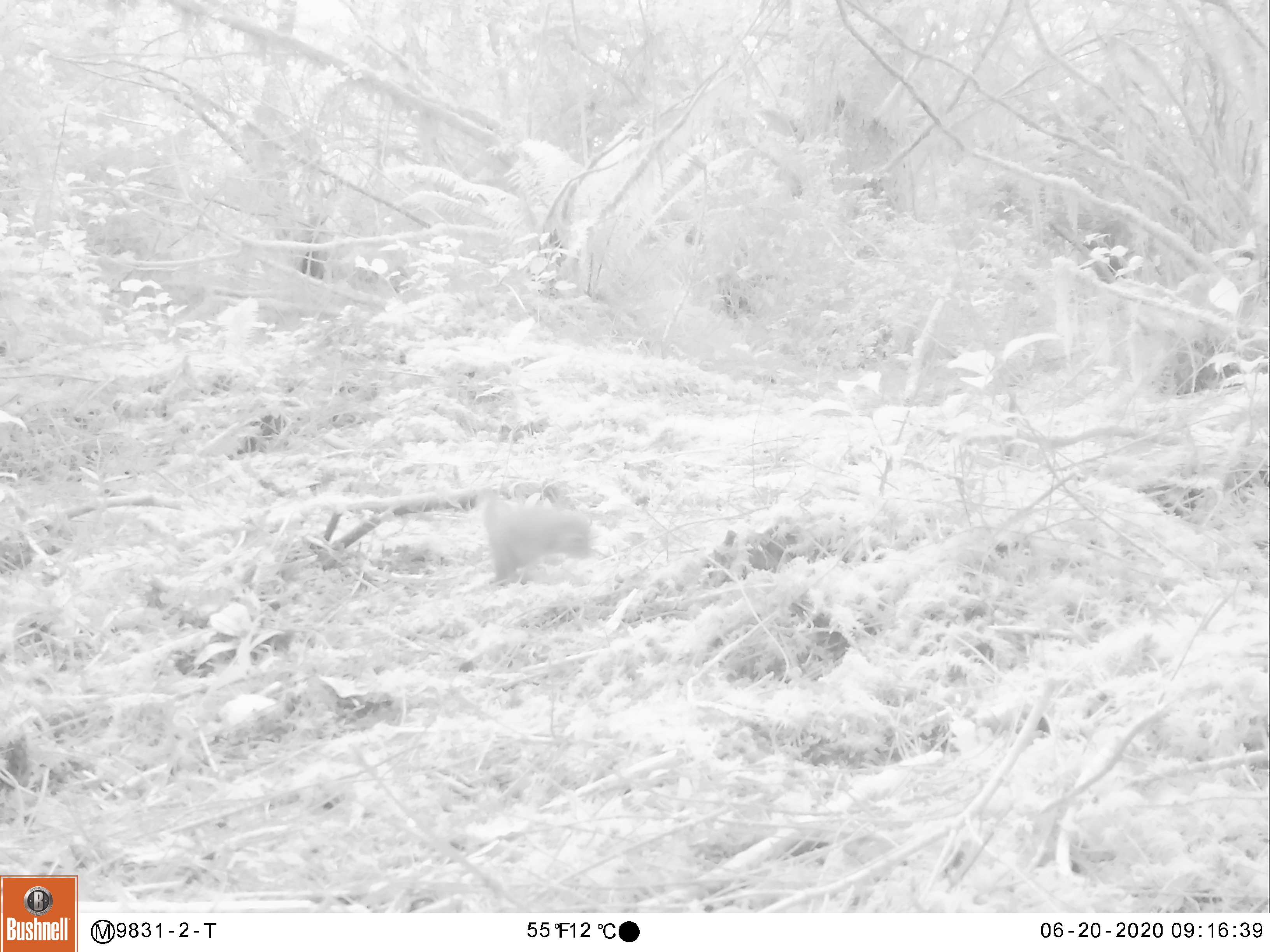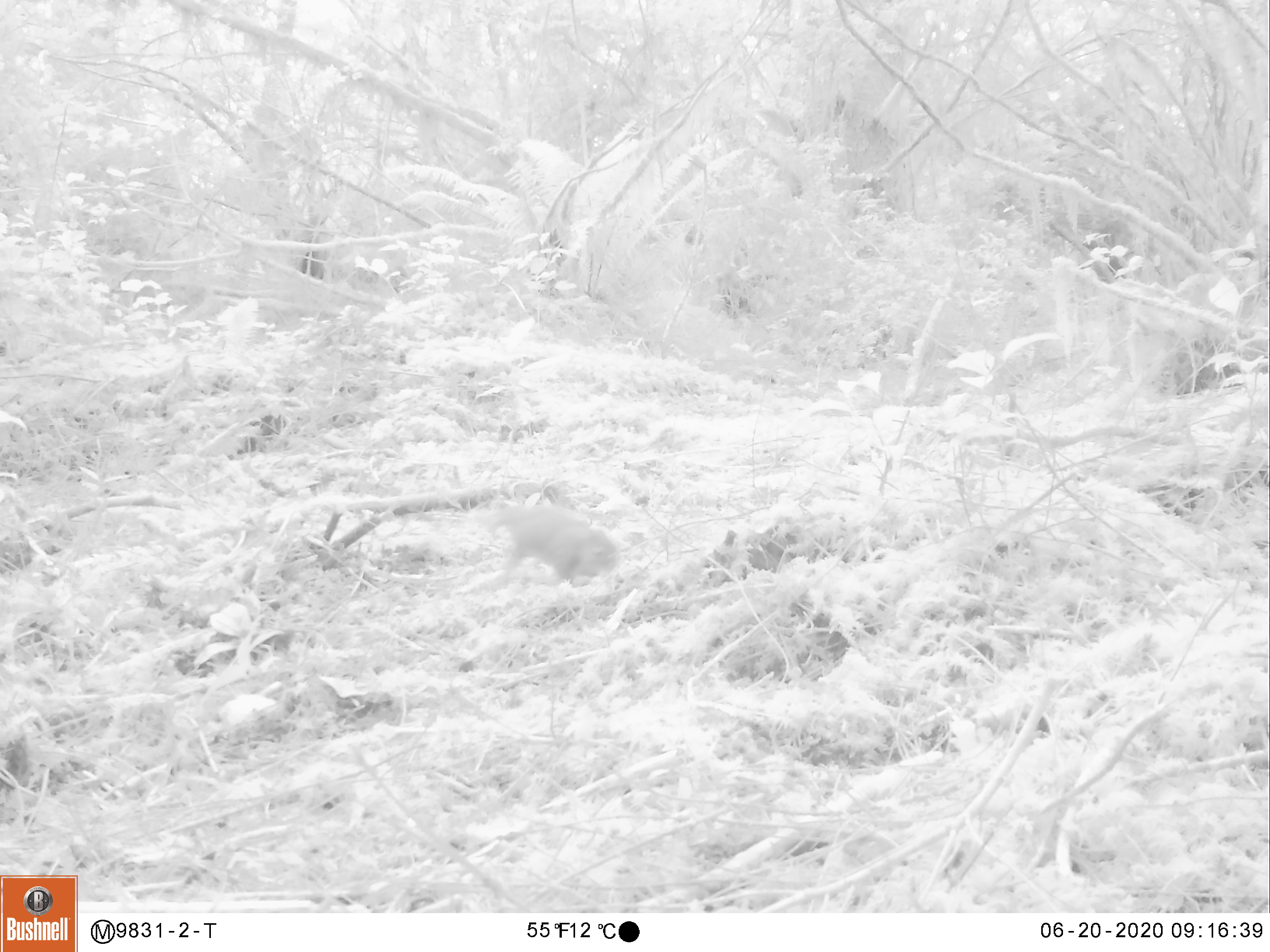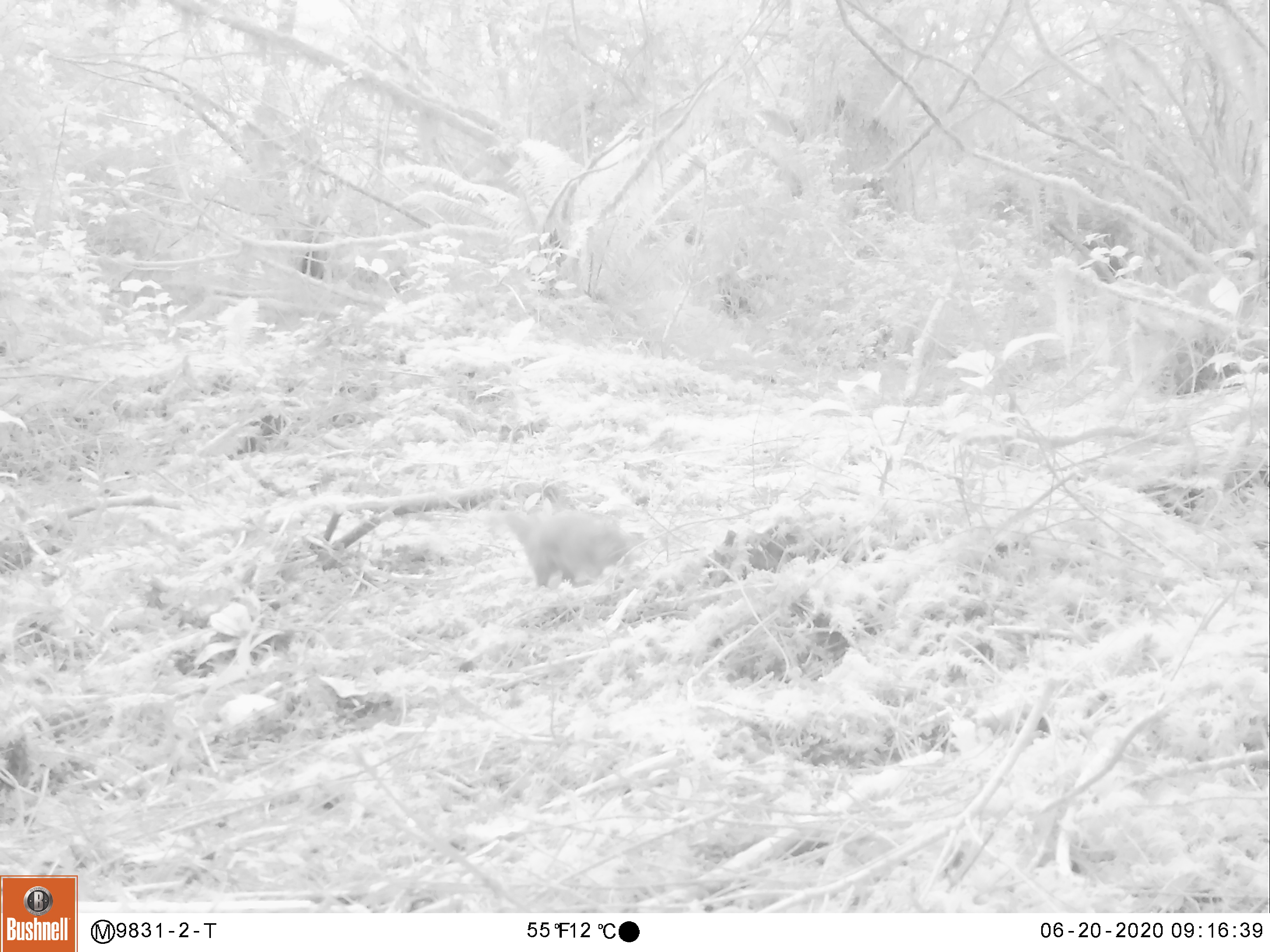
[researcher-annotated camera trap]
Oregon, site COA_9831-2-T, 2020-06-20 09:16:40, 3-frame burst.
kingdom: Animalia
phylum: Chordata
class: Mammalia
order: Rodentia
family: Sciuridae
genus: Tamiasciurus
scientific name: Tamiasciurus douglasii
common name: douglas squirrel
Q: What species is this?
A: Douglas squirrel (Tamiasciurus douglasii).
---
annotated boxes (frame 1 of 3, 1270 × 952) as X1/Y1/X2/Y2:
douglas squirrel: 464/478/601/580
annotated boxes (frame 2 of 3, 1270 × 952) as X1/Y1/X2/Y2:
douglas squirrel: 488/492/622/586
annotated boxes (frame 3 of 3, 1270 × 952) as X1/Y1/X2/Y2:
douglas squirrel: 479/496/637/590